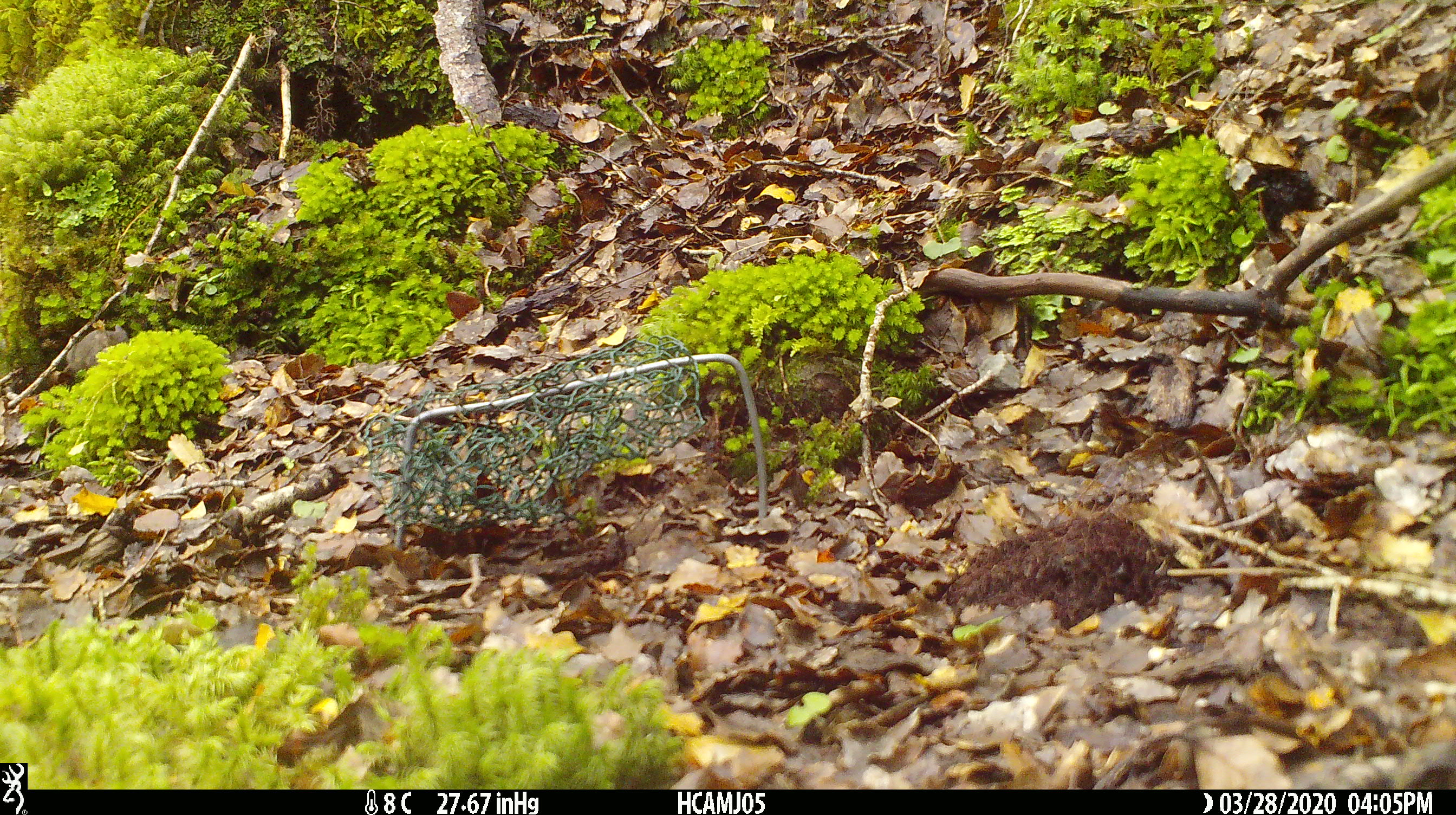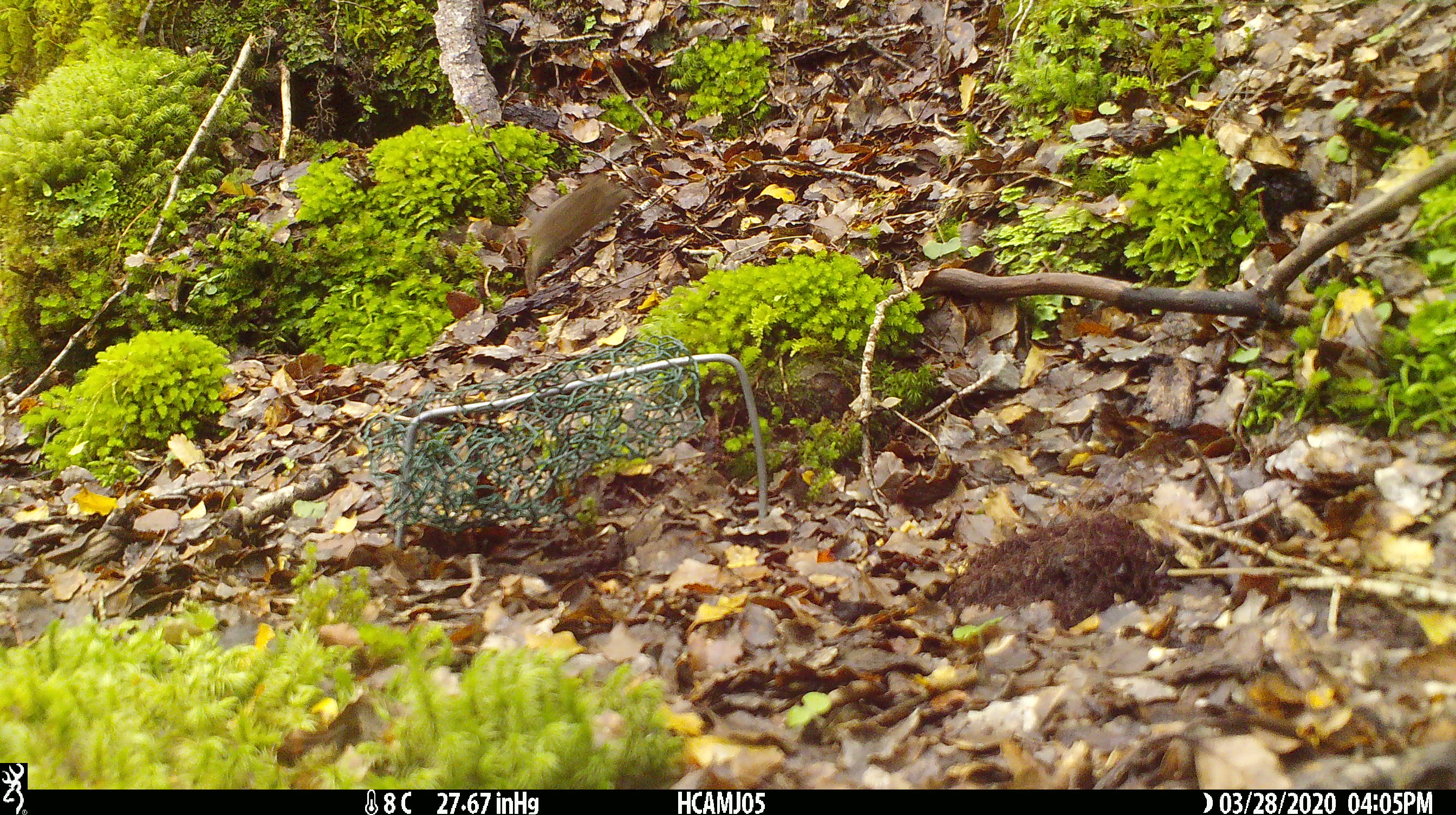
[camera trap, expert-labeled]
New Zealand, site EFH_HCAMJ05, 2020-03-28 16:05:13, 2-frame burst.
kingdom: Animalia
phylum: Chordata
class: Mammalia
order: Rodentia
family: Muridae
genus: Mus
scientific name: Mus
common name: mouse